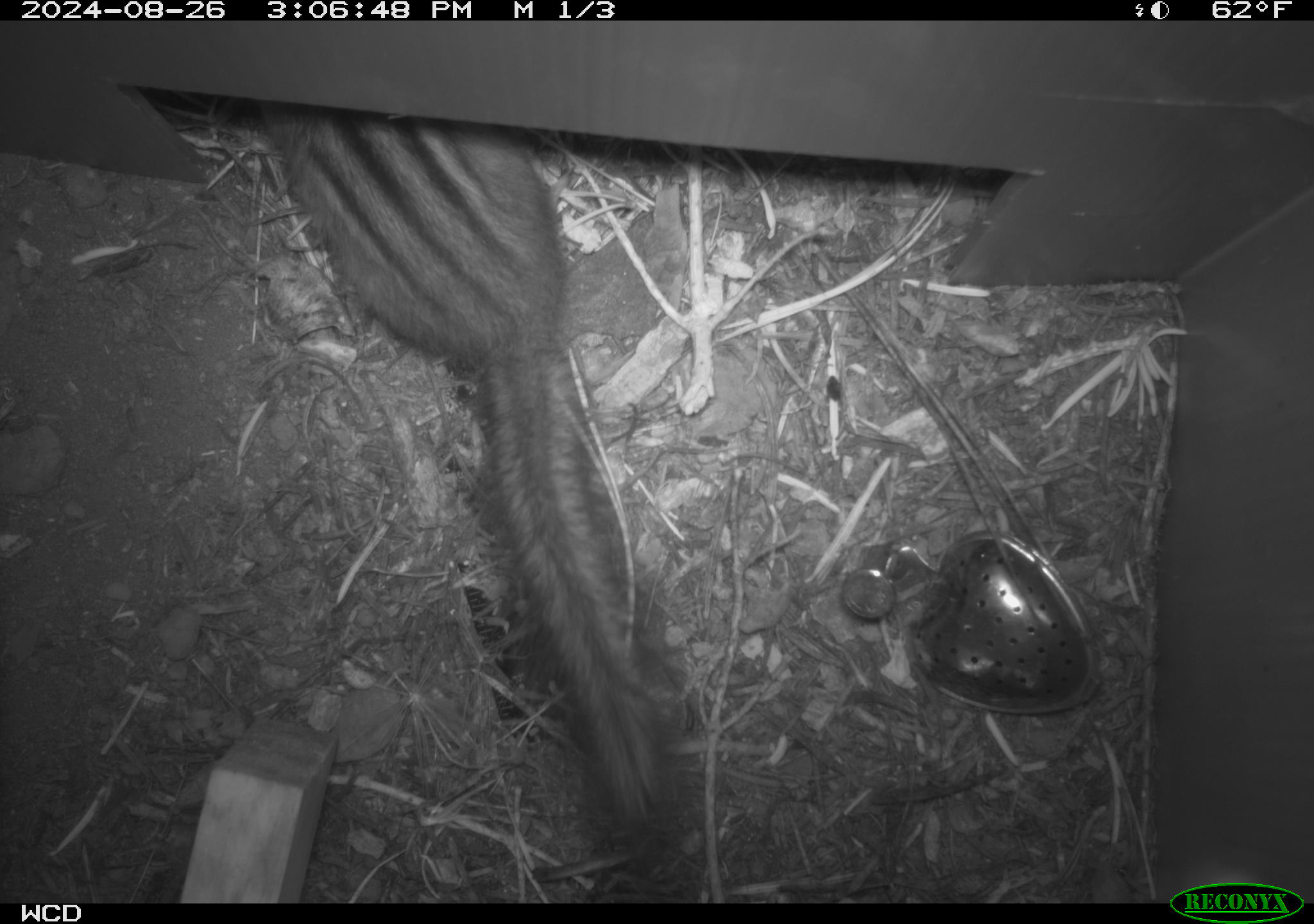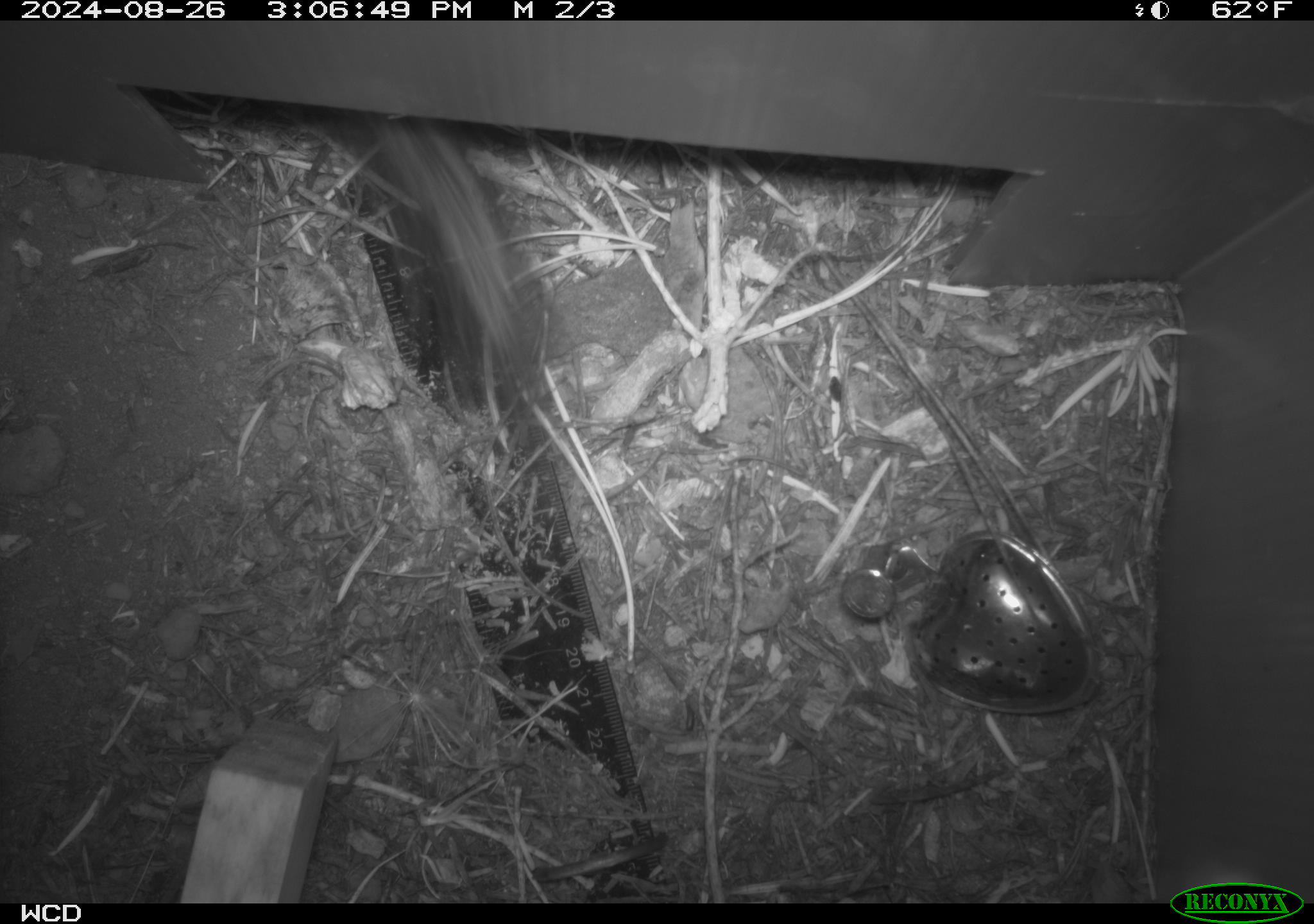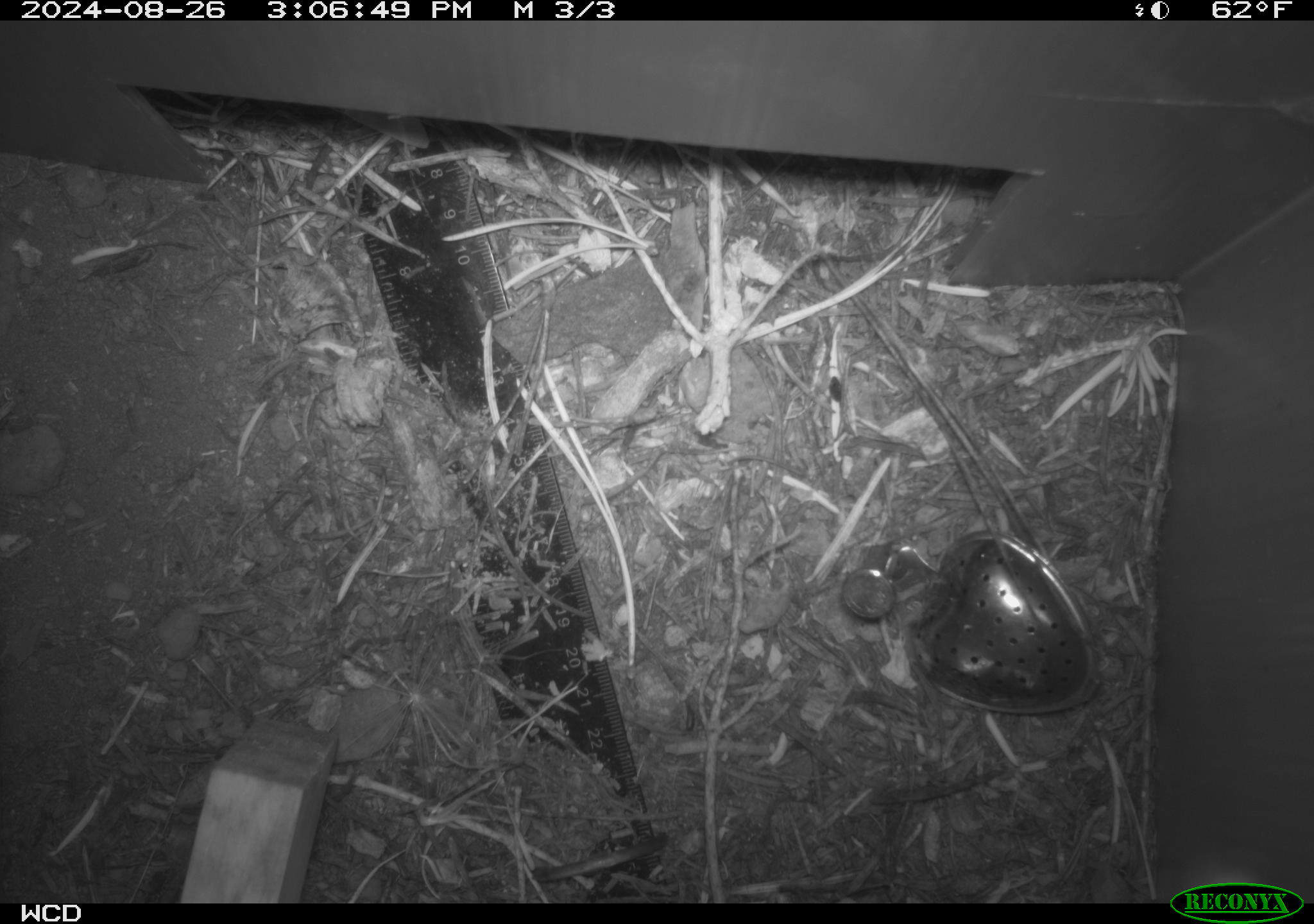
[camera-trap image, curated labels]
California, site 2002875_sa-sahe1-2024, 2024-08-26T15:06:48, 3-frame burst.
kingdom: Animalia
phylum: Chordata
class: Mammalia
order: Rodentia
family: Sciuridae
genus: Neotamias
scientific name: Neotamias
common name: western chipmunks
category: neotamias species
Neotamias species (western chipmunks) (Neotamias).